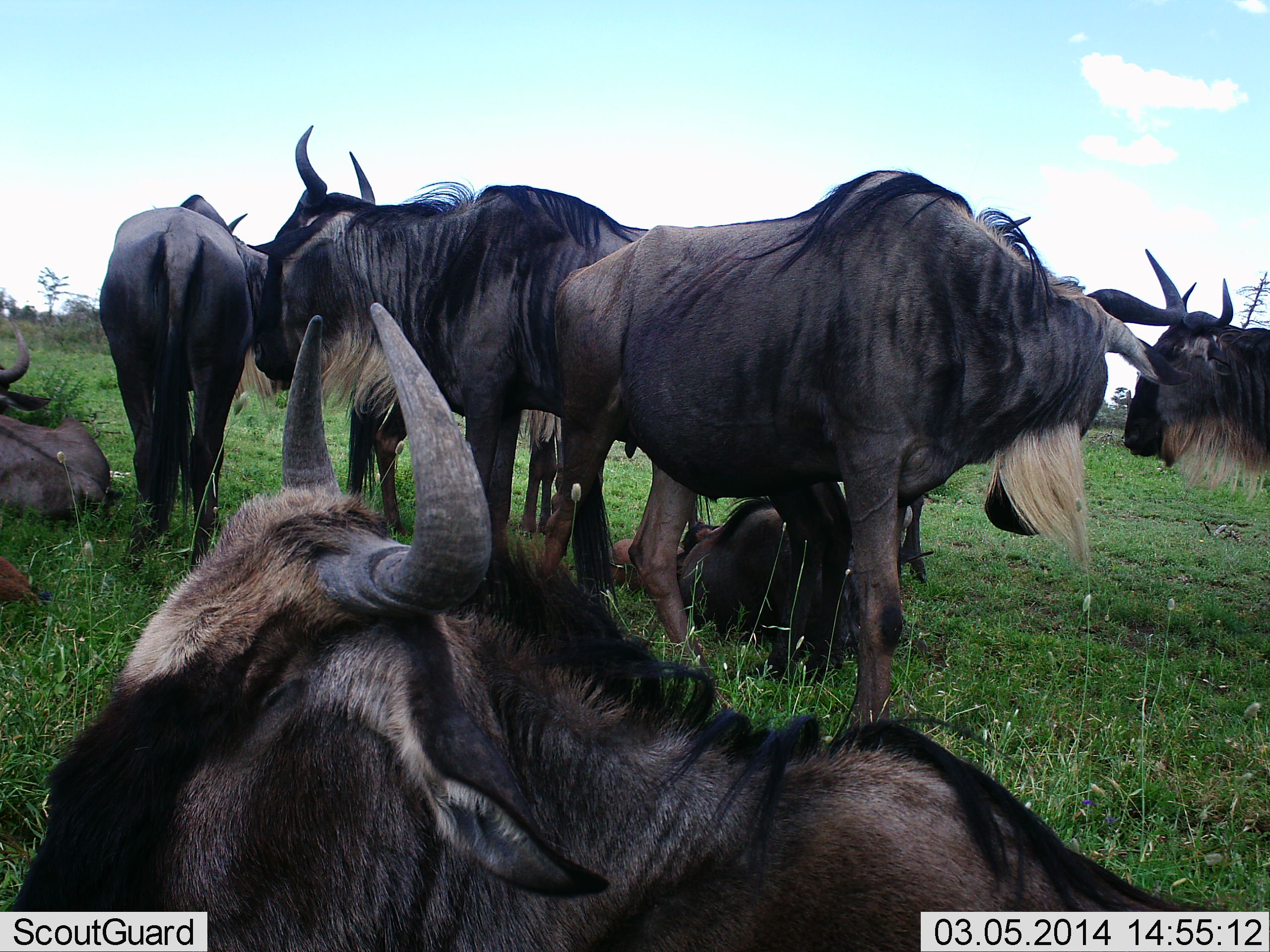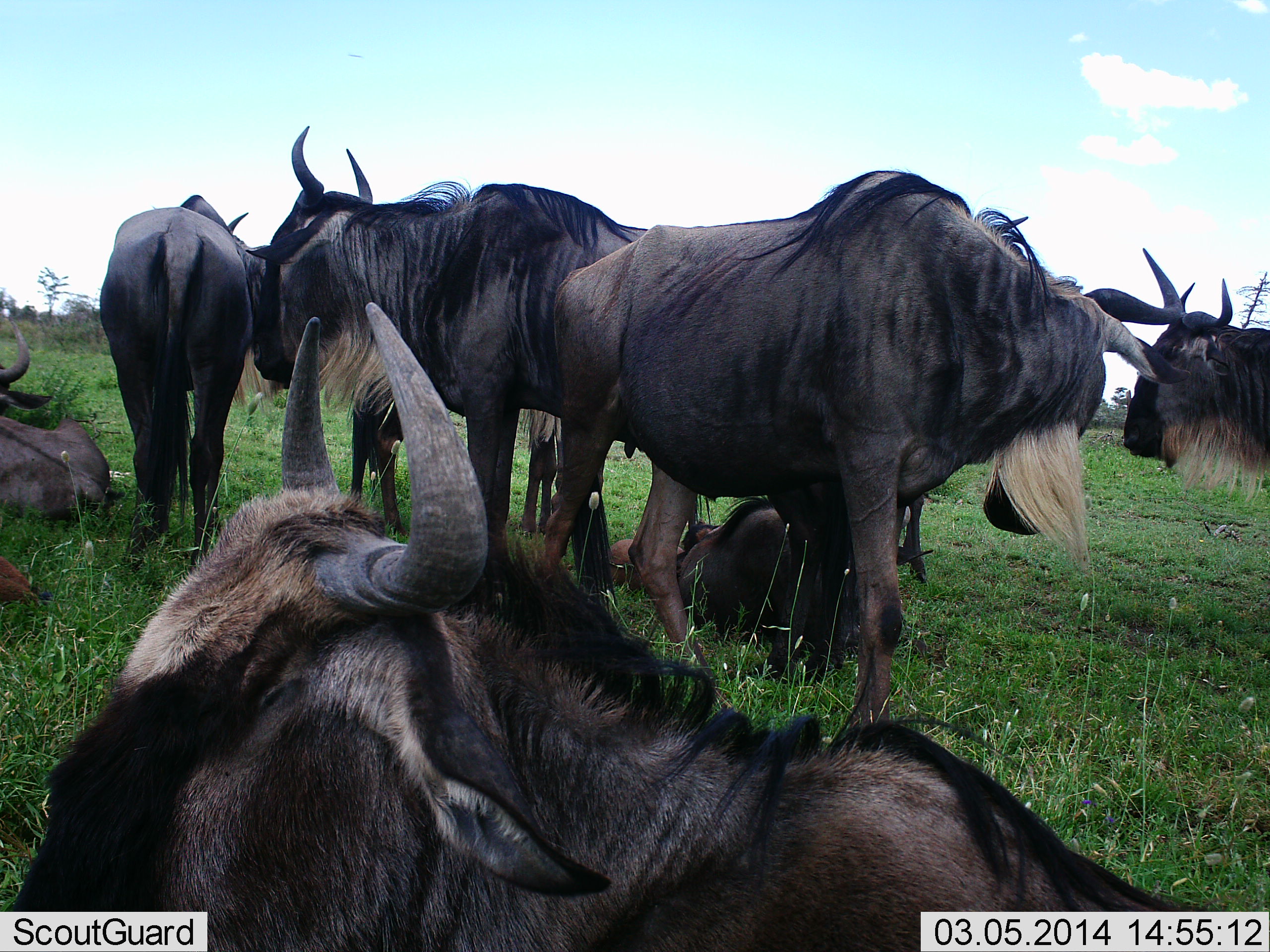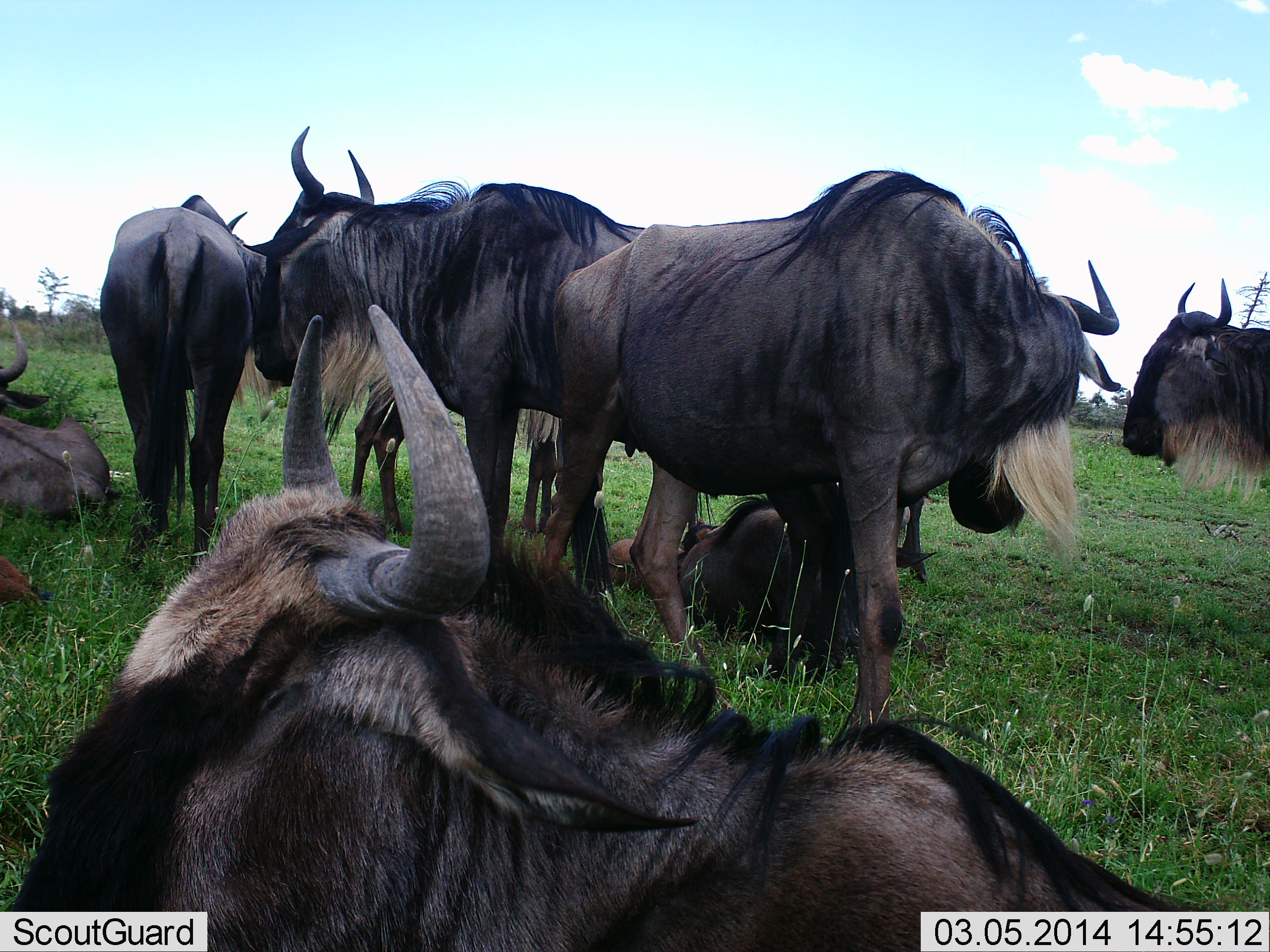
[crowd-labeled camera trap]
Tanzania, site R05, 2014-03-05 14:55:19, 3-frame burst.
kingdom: Animalia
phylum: Chordata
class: Mammalia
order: Artiodactyla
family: Bovidae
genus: Connochaetes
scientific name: Connochaetes taurinus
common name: blue wildebeest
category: wildebeest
Wildebeest (blue wildebeest) (Connochaetes taurinus), count 8. Behavior (volunteer vote fractions): standing 80%, resting 90%, moving 20%, interacting 40%. Young present (vote fraction): 0%. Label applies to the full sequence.